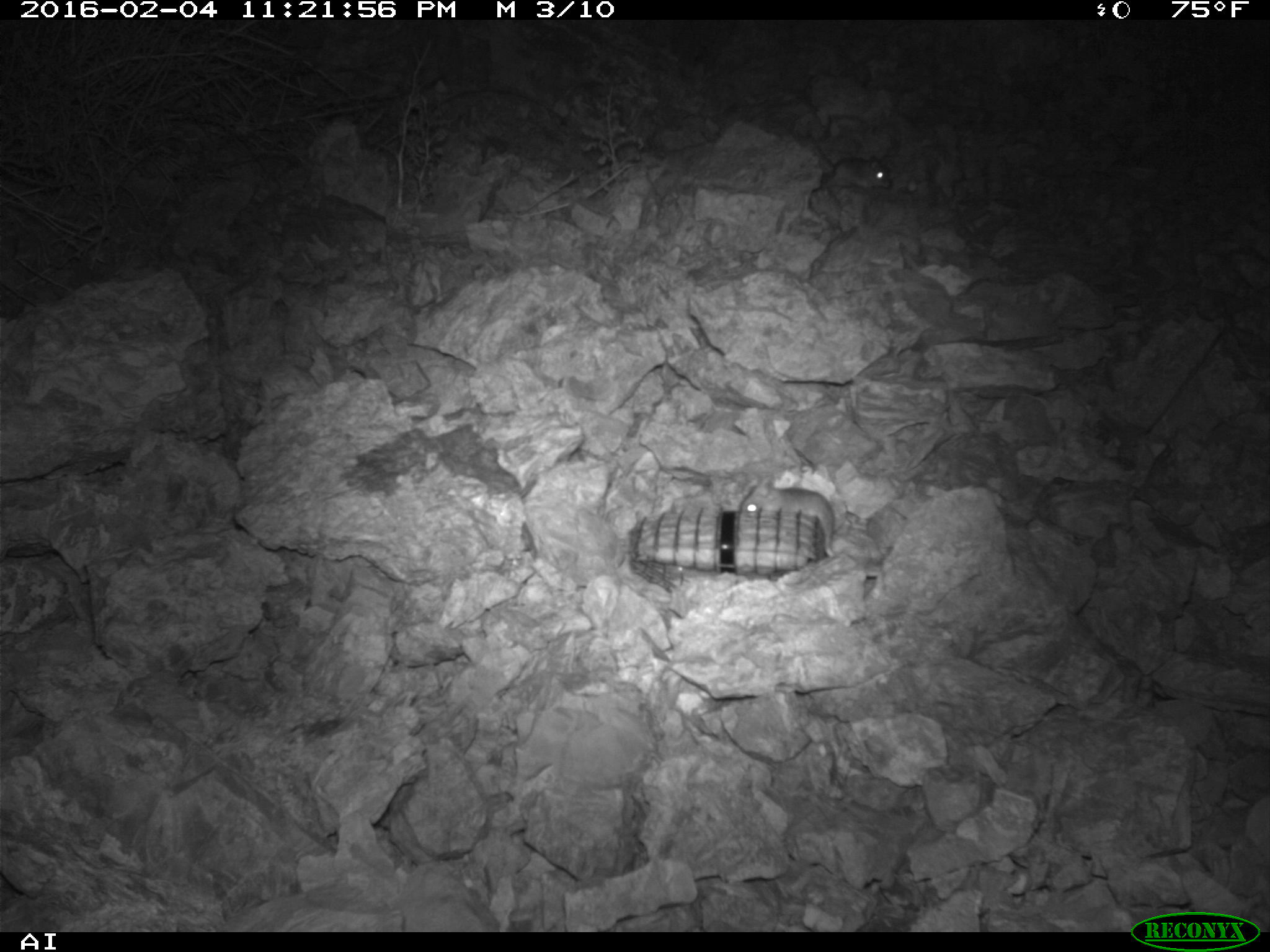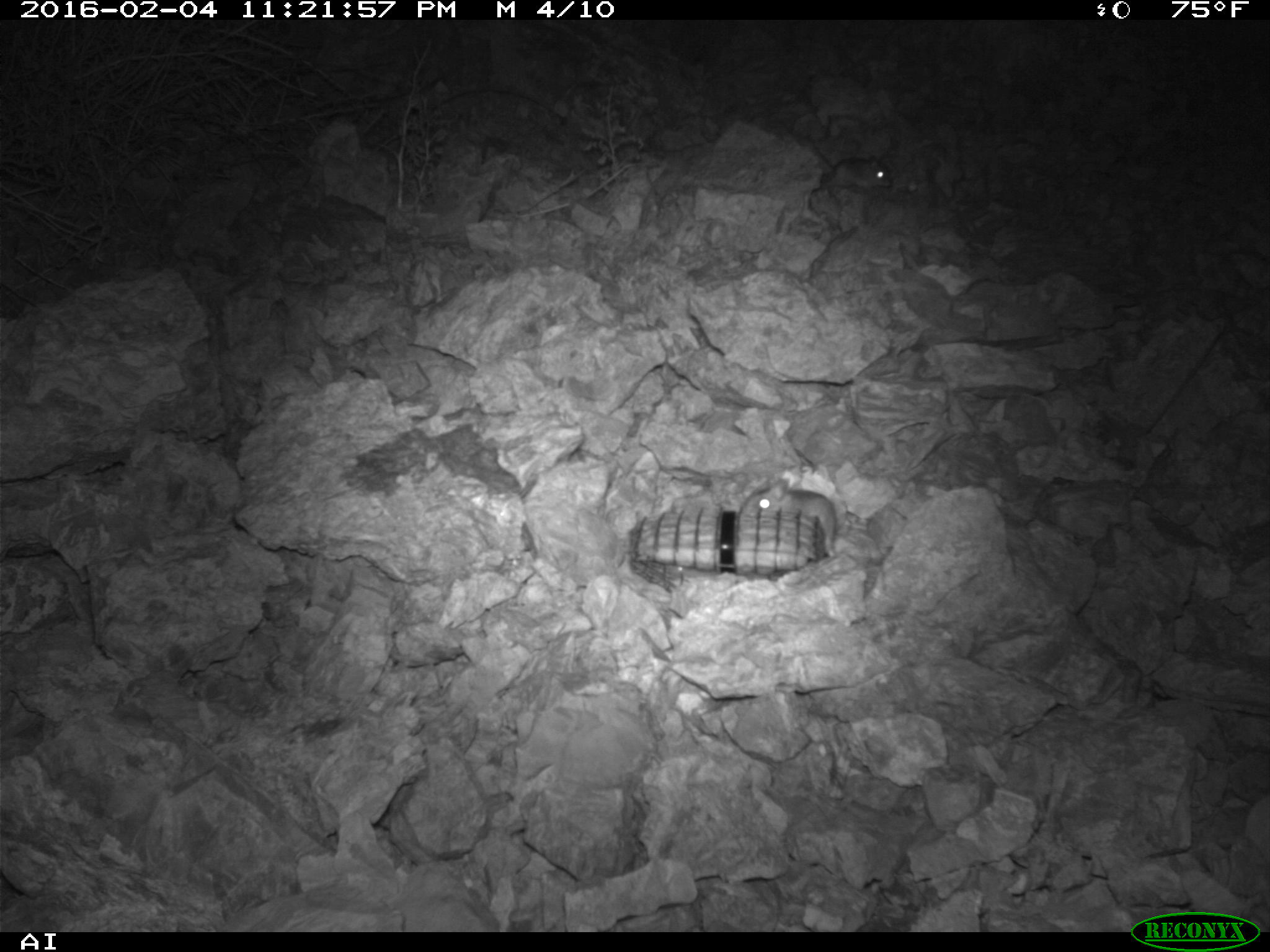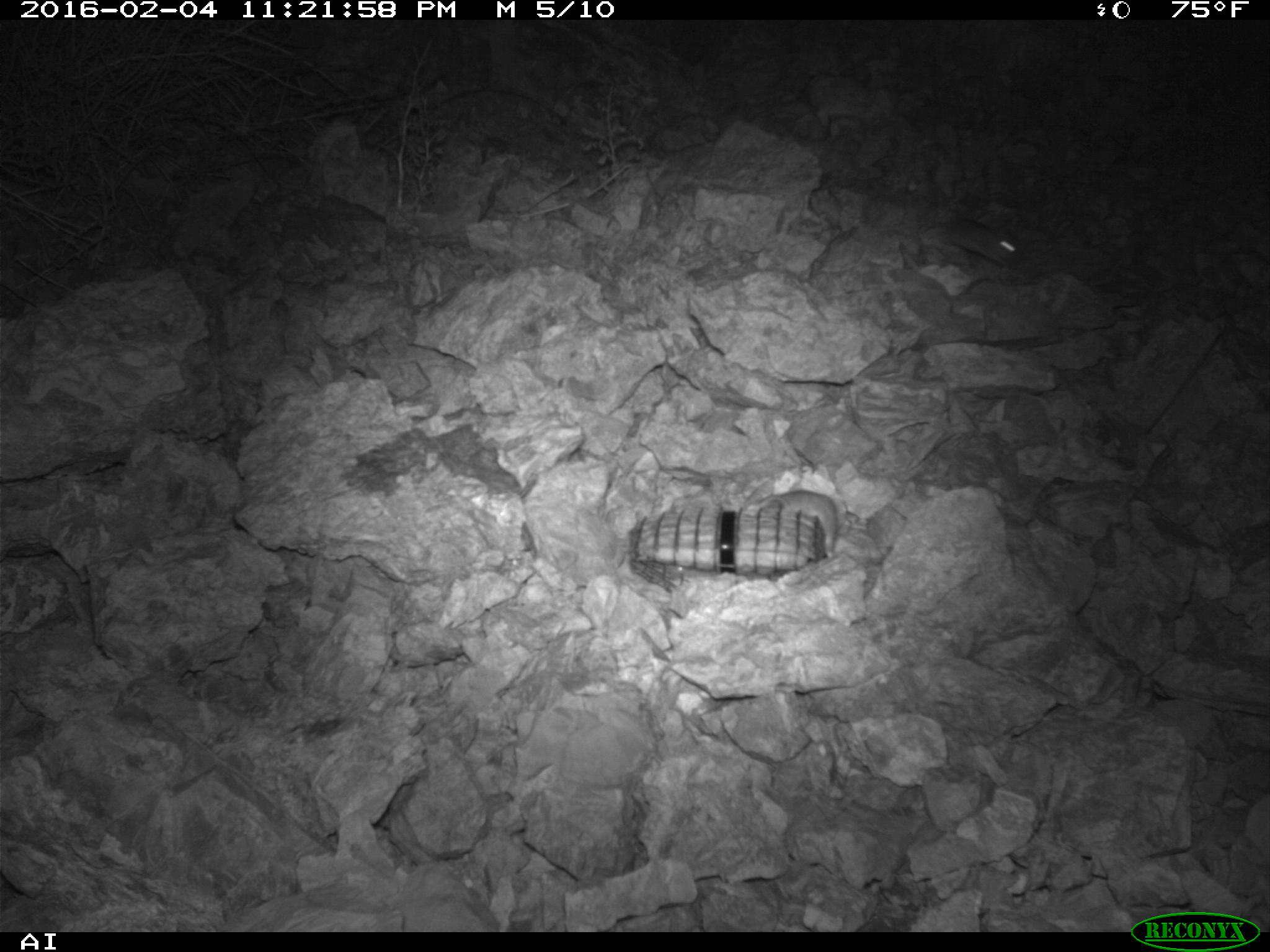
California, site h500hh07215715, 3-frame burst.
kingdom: Animalia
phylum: Chordata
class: Mammalia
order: Rodentia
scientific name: Rodentia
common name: rodent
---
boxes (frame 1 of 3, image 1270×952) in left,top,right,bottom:
rodent: 740,477,835,557; 807,130,890,189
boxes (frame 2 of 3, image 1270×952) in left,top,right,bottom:
rodent: 738,479,837,555; 806,134,892,189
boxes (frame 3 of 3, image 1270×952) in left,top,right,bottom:
rodent: 924,211,1026,267; 758,488,837,557